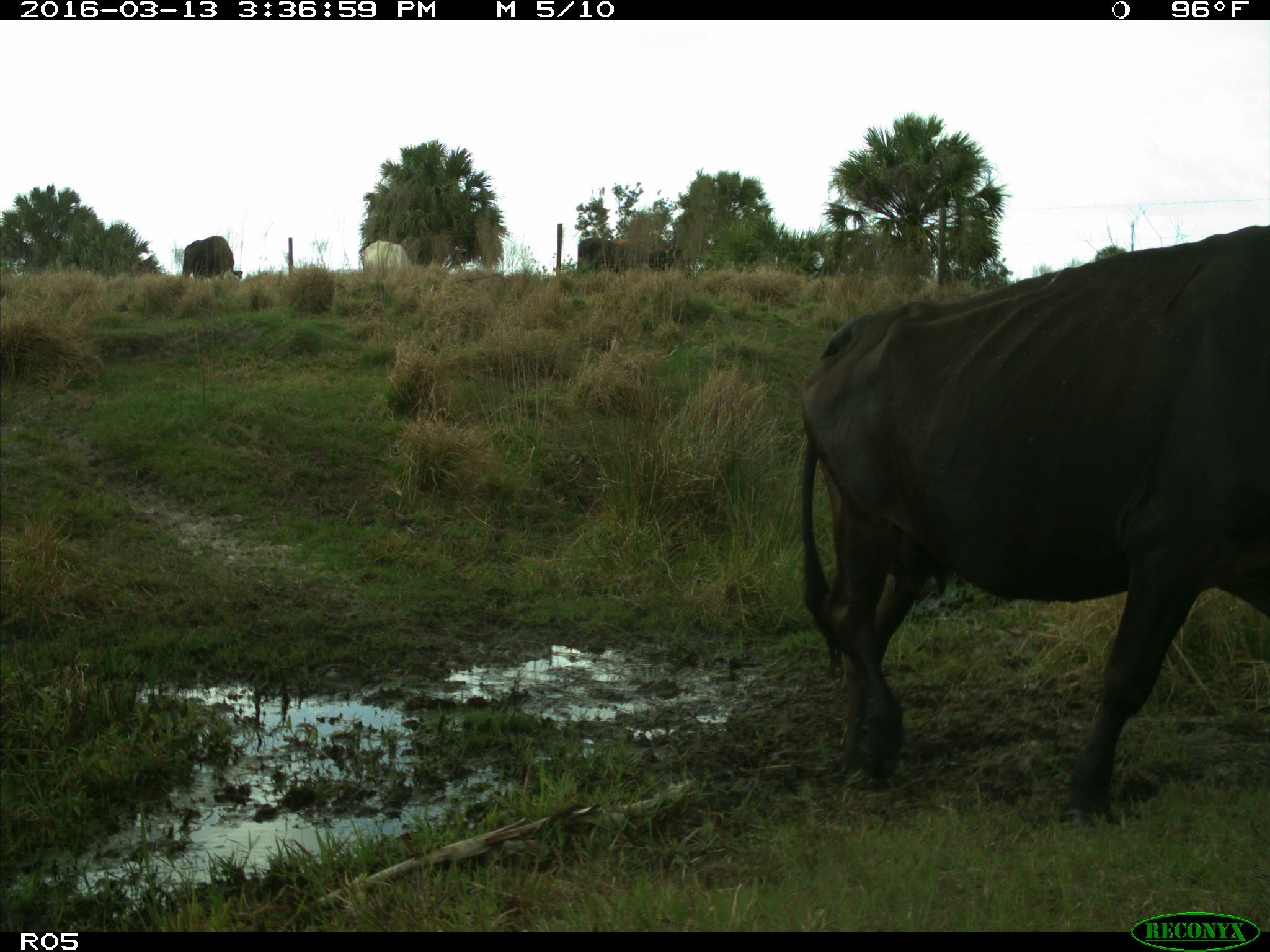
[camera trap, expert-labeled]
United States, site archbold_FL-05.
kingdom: Animalia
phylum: Chordata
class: Mammalia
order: Artiodactyla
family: Bovidae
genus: Bos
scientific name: Bos taurus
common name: domestic cow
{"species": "Bos taurus (domestic cow)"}